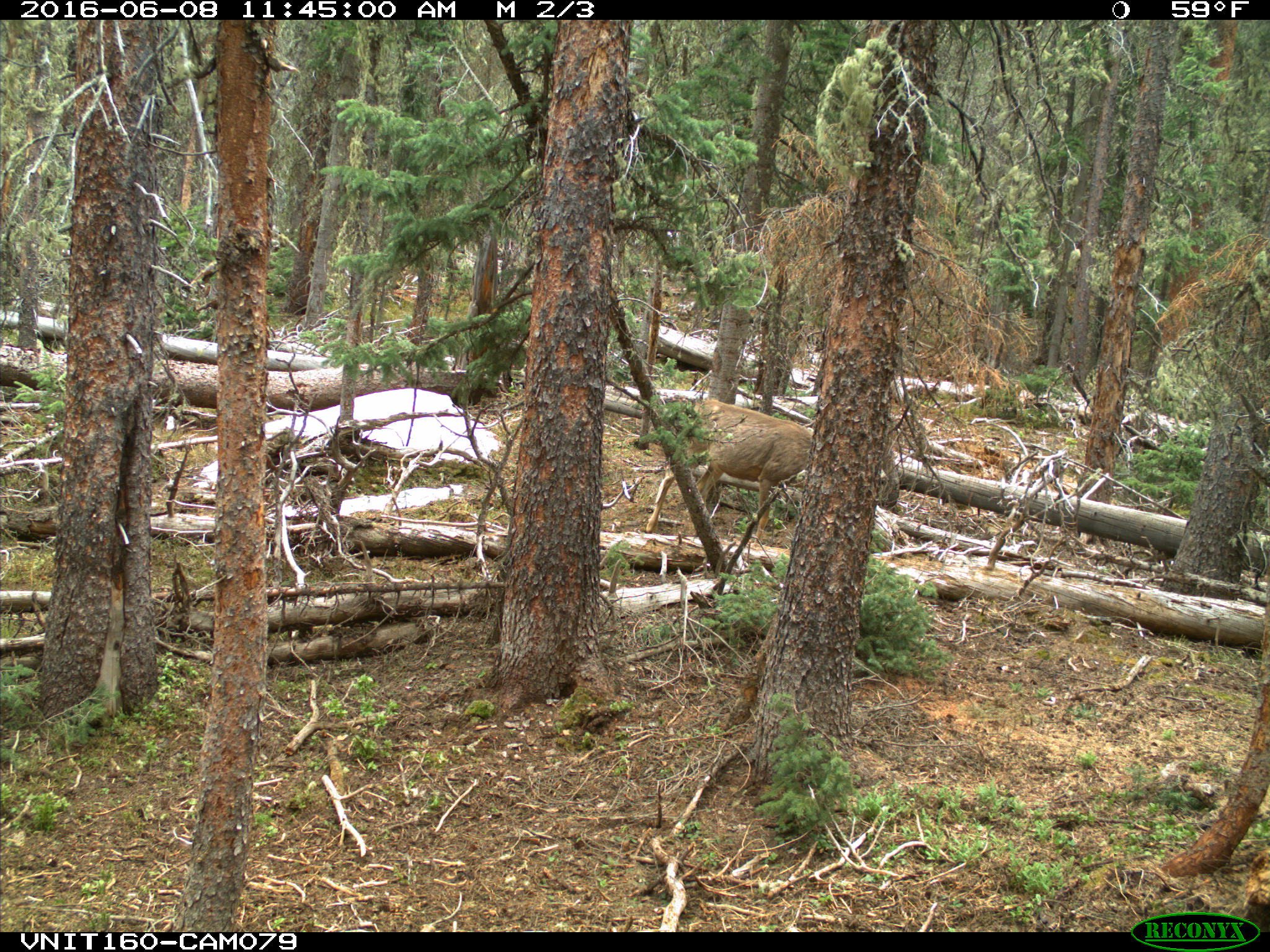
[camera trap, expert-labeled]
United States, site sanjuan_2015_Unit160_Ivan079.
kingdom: Animalia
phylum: Chordata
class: Mammalia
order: Artiodactyla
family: Cervidae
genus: Odocoileus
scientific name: Odocoileus hemionus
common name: mule deer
Odocoileus hemionus (mule deer).